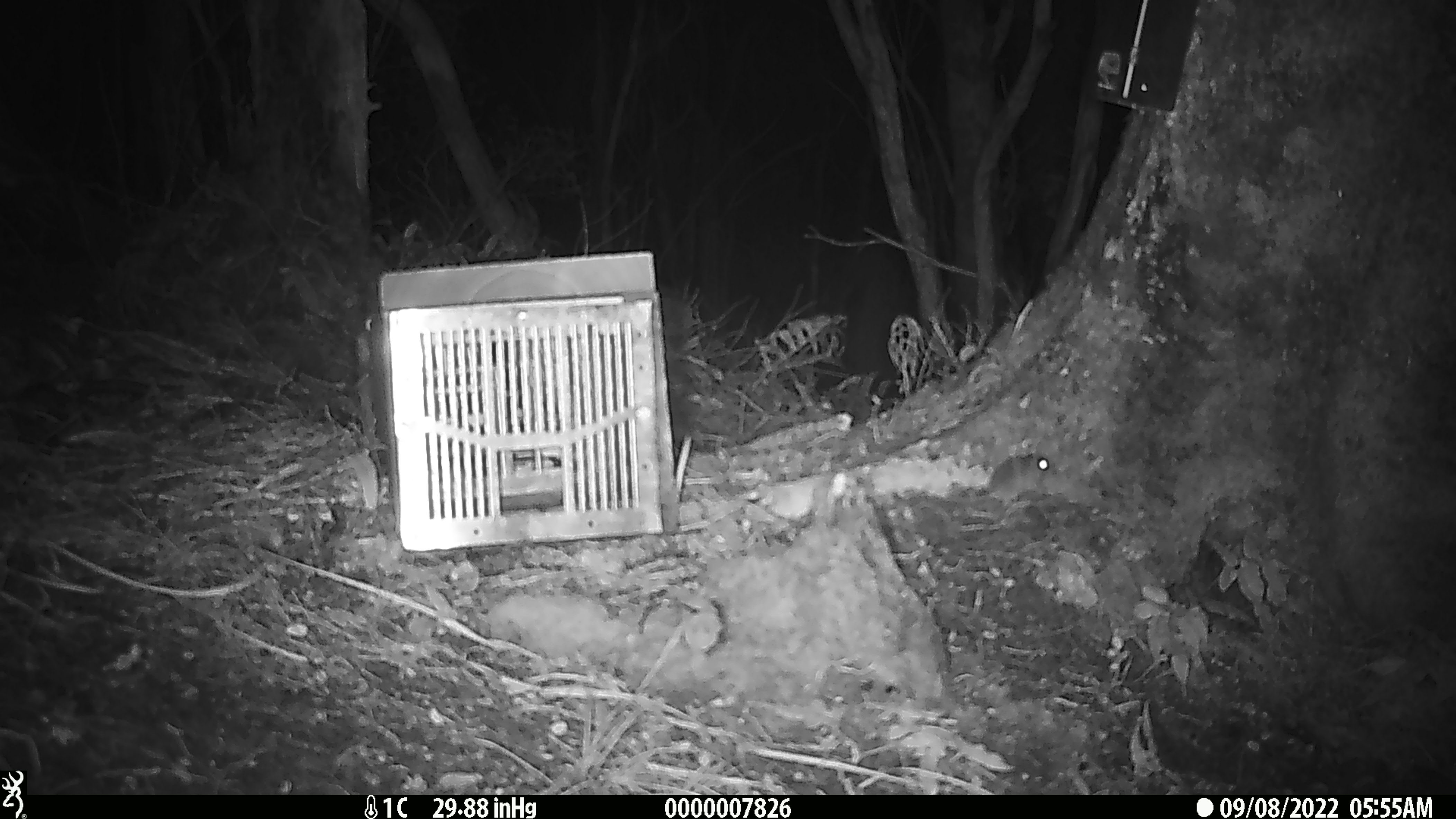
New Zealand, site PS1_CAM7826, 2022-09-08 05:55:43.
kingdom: Animalia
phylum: Chordata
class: Mammalia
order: Rodentia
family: Muridae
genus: Mus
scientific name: Mus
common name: mouse